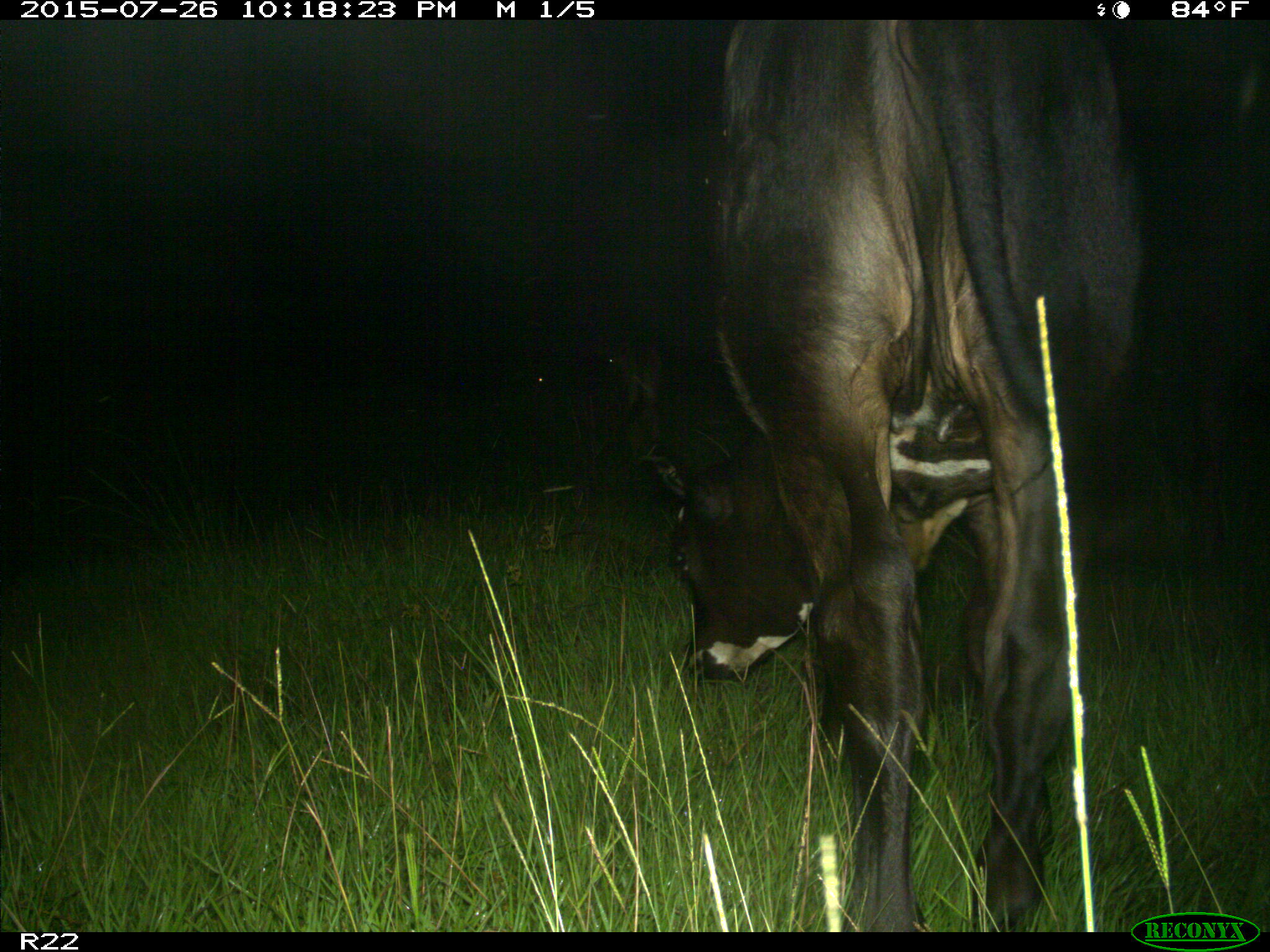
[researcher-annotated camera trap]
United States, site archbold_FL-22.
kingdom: Animalia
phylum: Chordata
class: Mammalia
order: Artiodactyla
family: Bovidae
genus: Bos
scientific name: Bos taurus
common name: domestic cow